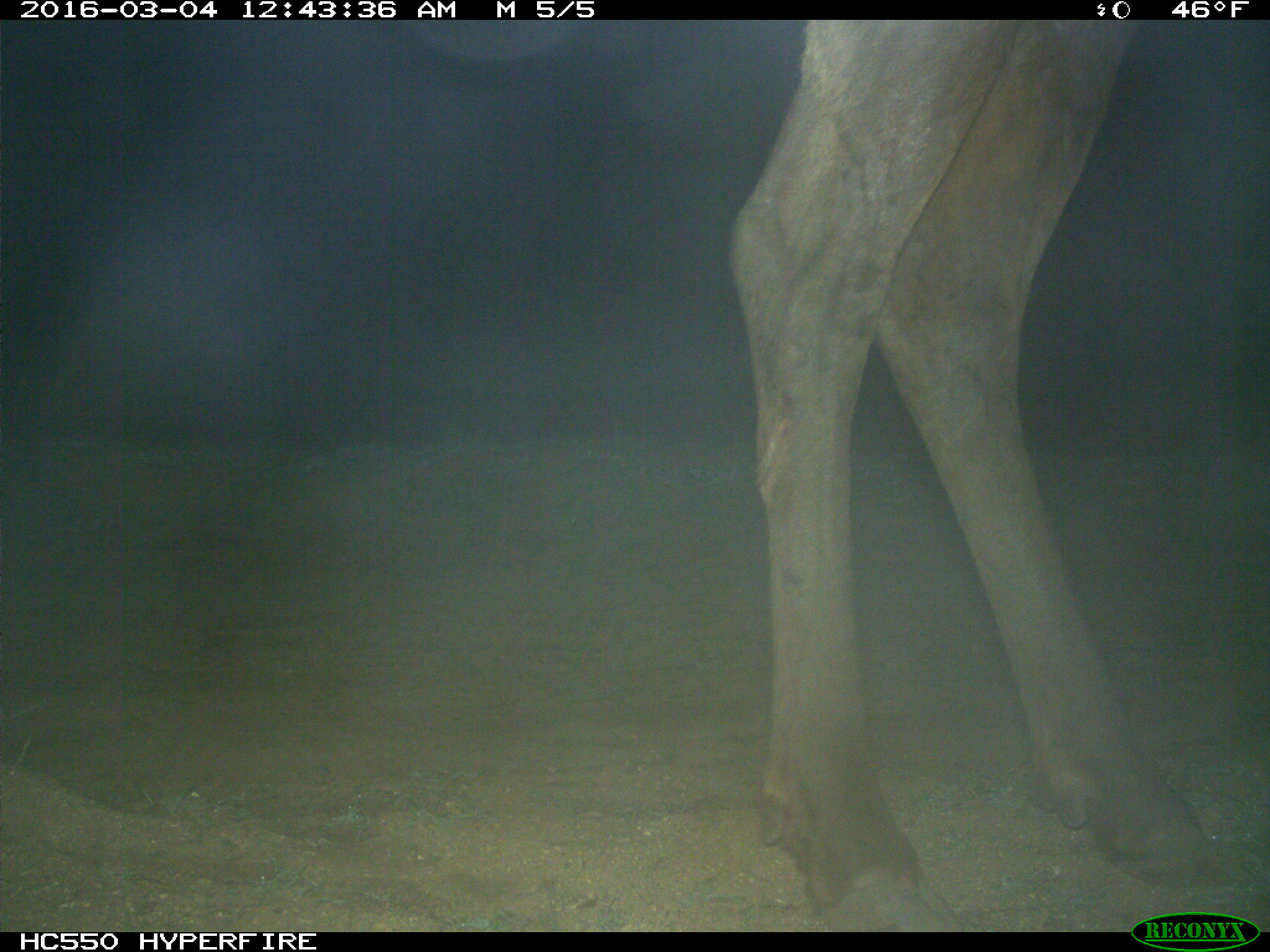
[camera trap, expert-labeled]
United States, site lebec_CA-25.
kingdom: Animalia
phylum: Chordata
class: Mammalia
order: Artiodactyla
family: Cervidae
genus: Cervus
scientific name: Cervus canadensis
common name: elk